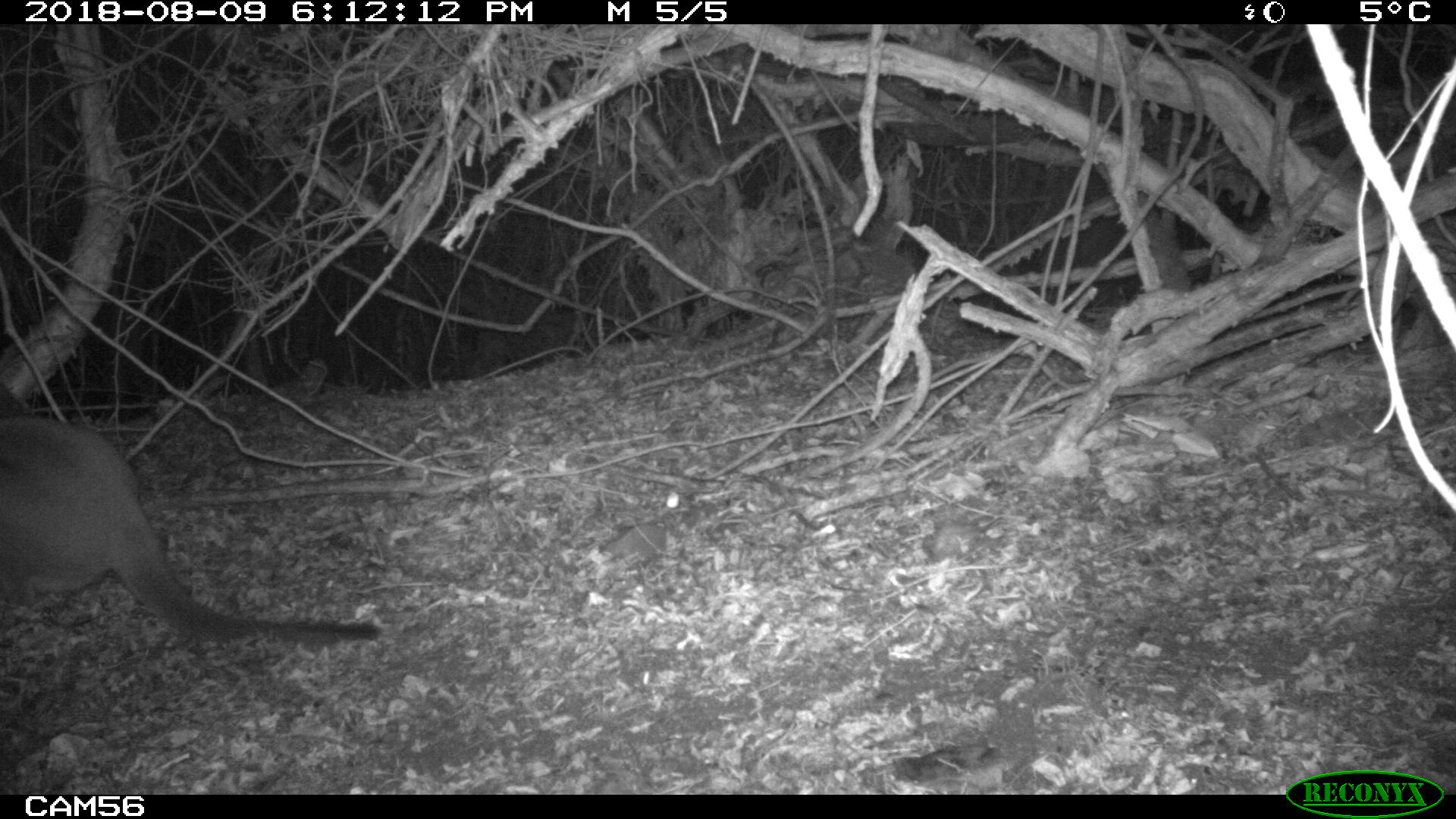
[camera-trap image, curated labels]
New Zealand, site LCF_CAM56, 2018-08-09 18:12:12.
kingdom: Animalia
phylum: Chordata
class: Mammalia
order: Diprotodontia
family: Macropodidae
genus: Notamacropus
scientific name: Notamacropus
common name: wallaby